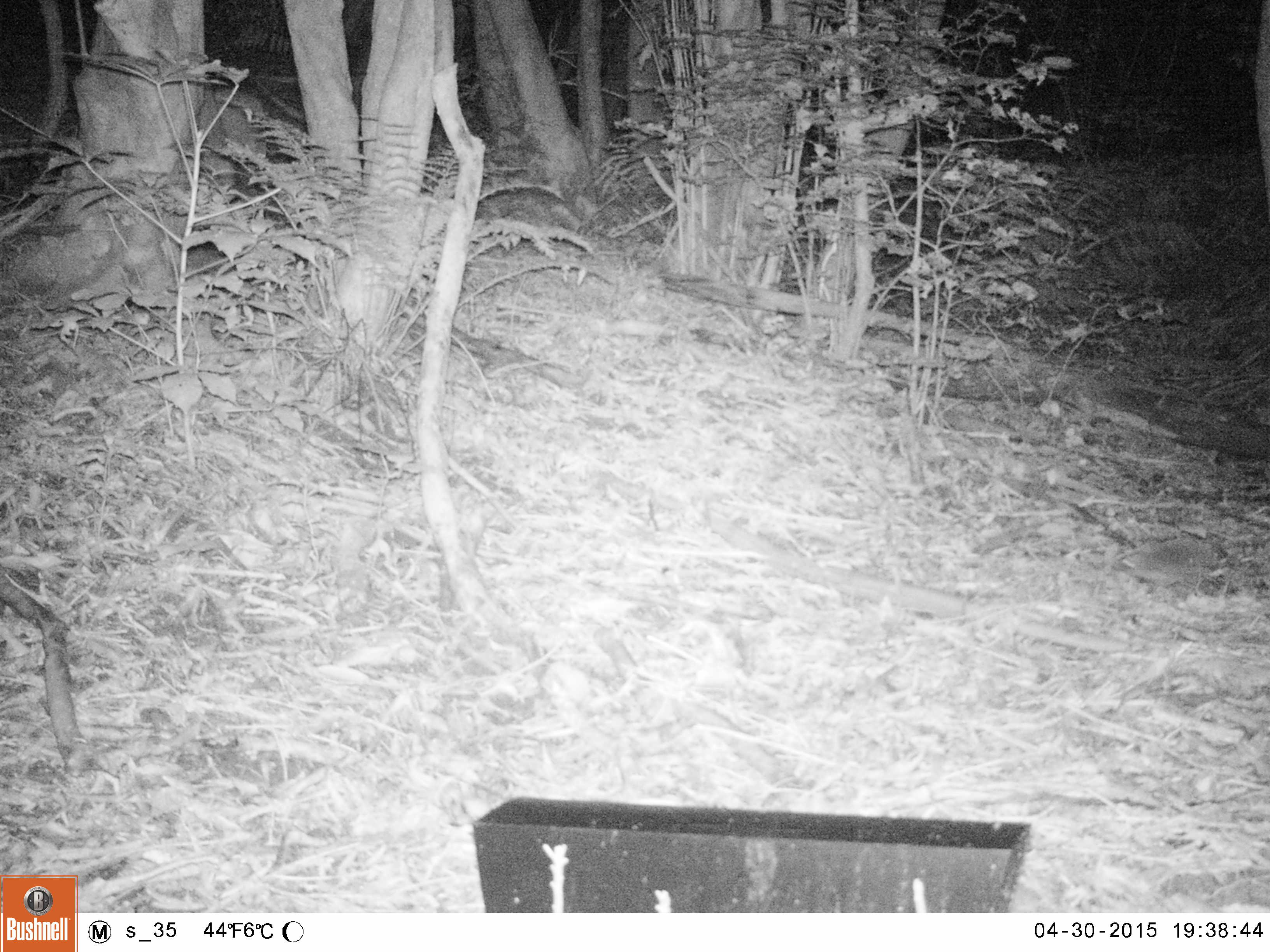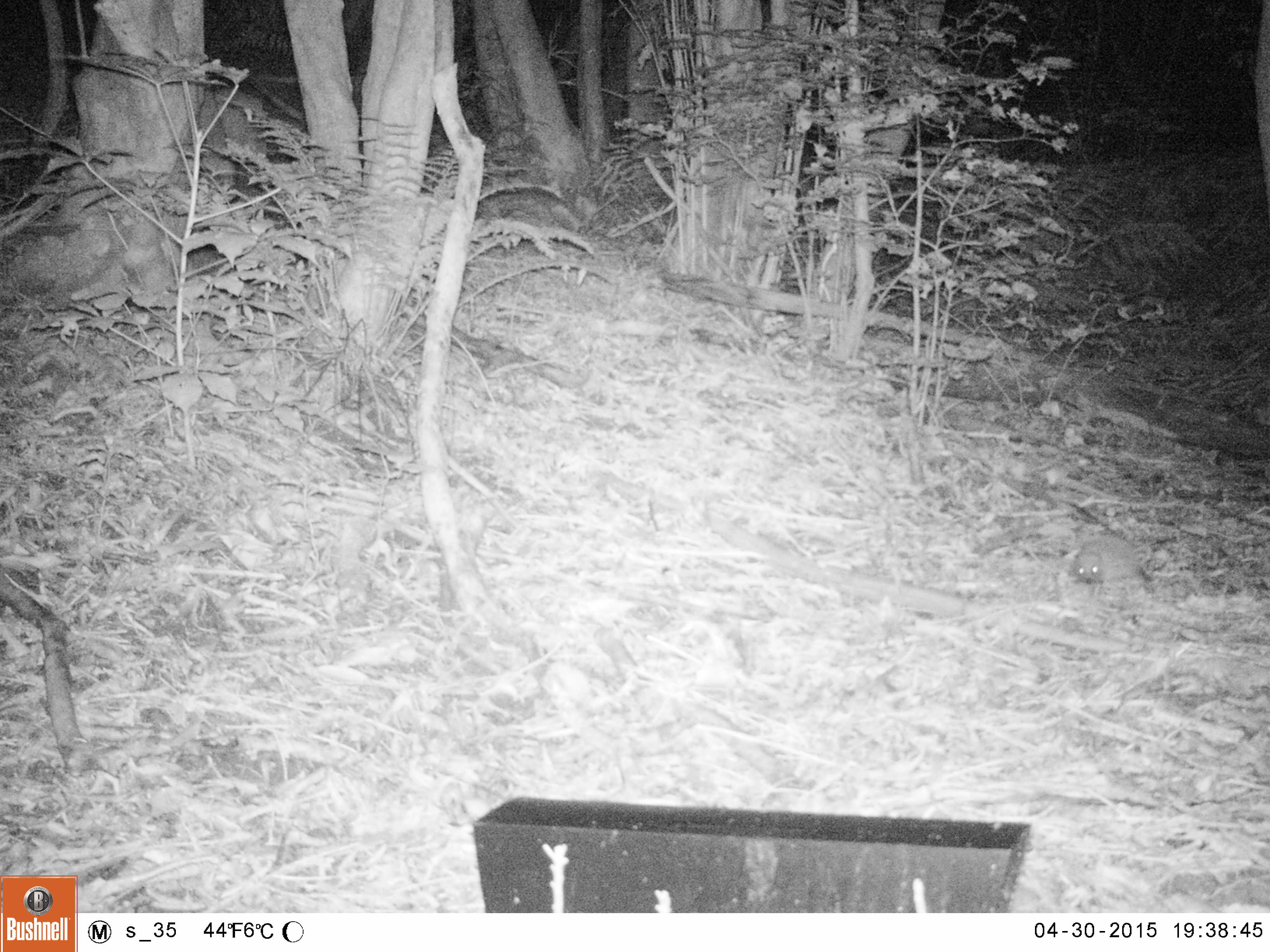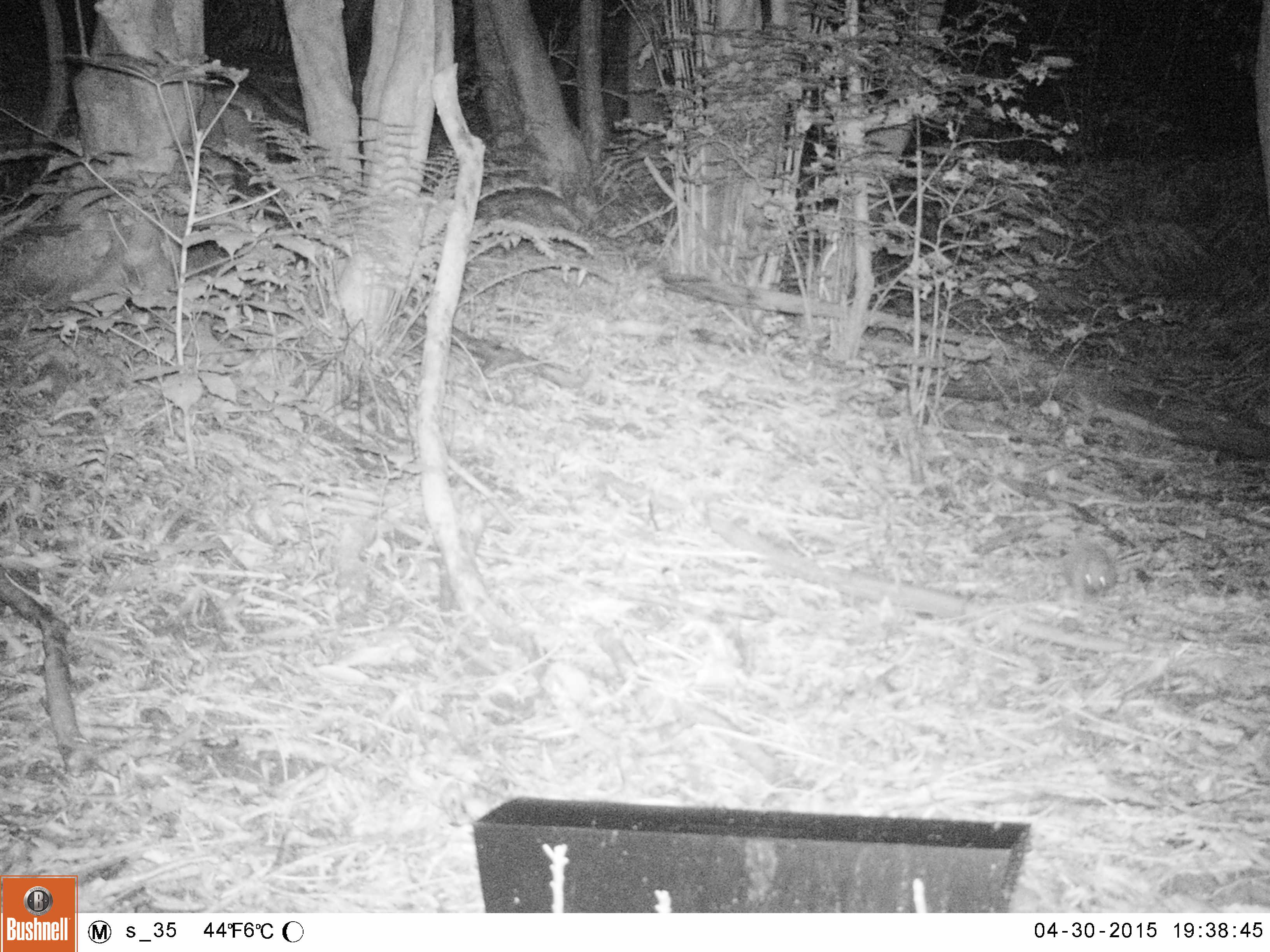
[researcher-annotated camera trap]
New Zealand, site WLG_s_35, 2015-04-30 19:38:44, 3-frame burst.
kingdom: Animalia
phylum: Chordata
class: Mammalia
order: Eulipotyphla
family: Erinaceidae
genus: Erinaceus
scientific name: Erinaceus europaeus europaeus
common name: european hedgehog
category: hedgehog